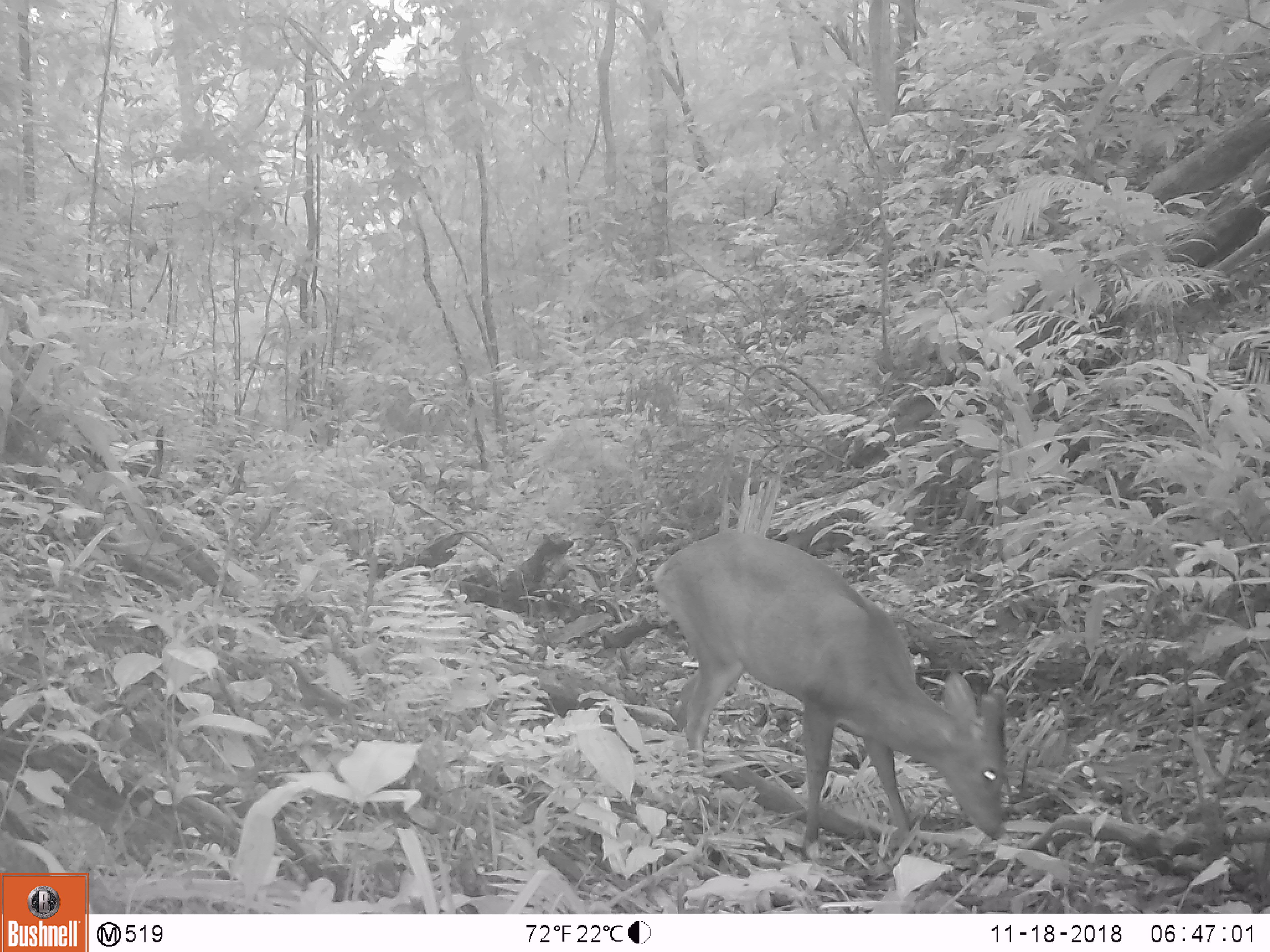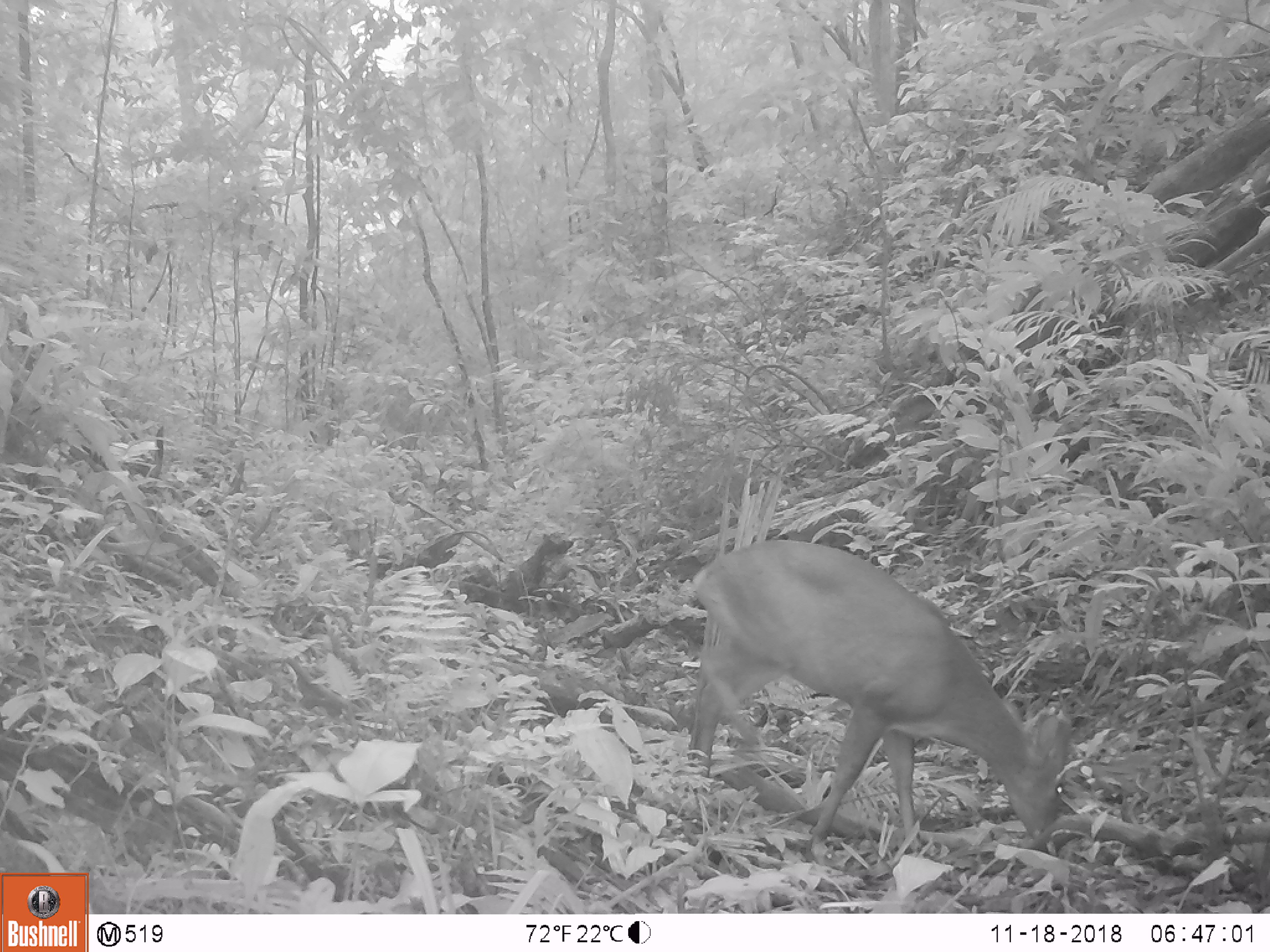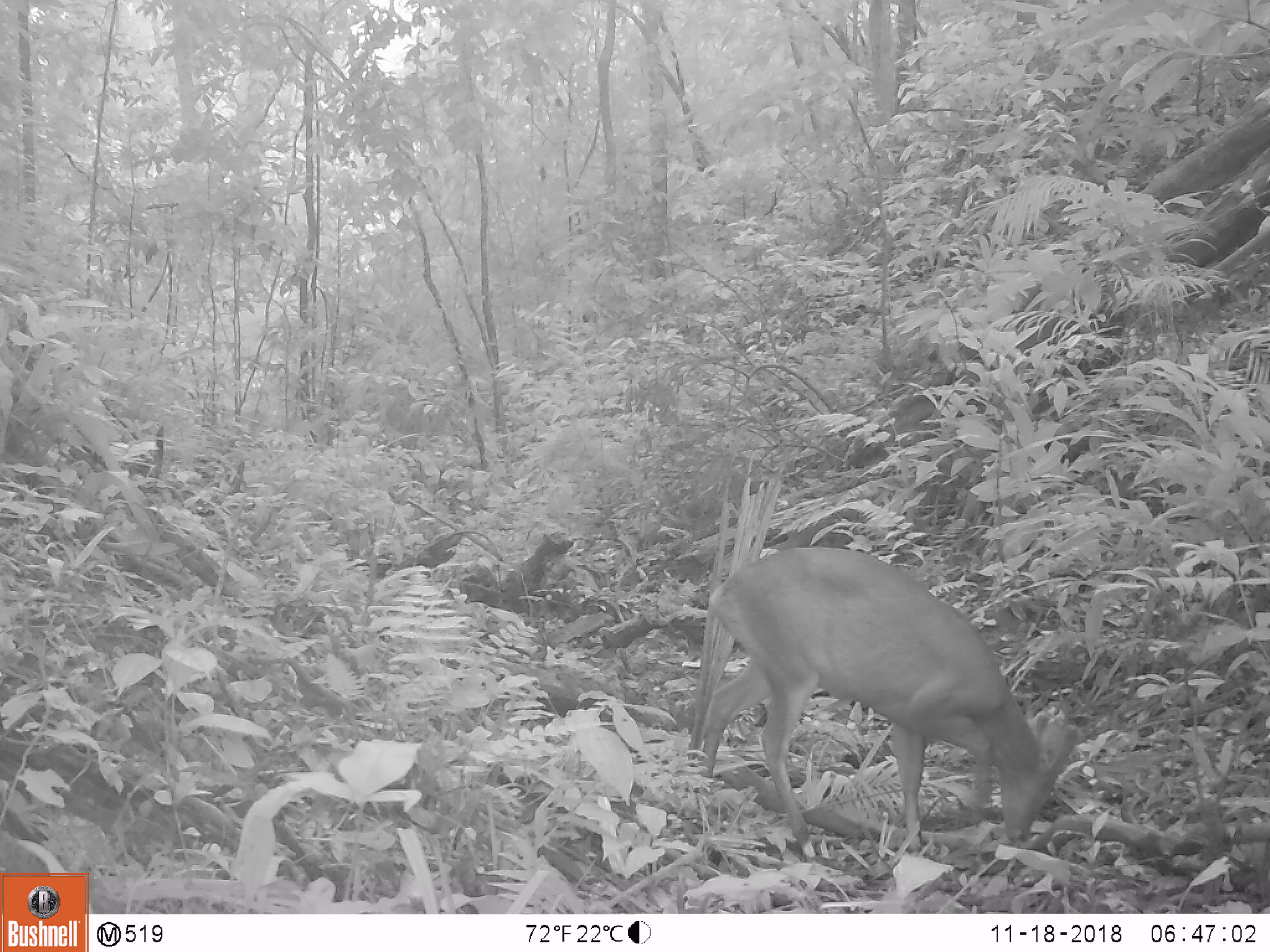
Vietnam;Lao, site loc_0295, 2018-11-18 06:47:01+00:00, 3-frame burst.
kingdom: Animalia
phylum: Chordata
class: Mammalia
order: Artiodactyla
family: Cervidae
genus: Muntiacus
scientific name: Muntiacus vuquangensis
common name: large-antlered muntjac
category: large antlered muntjac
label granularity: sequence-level